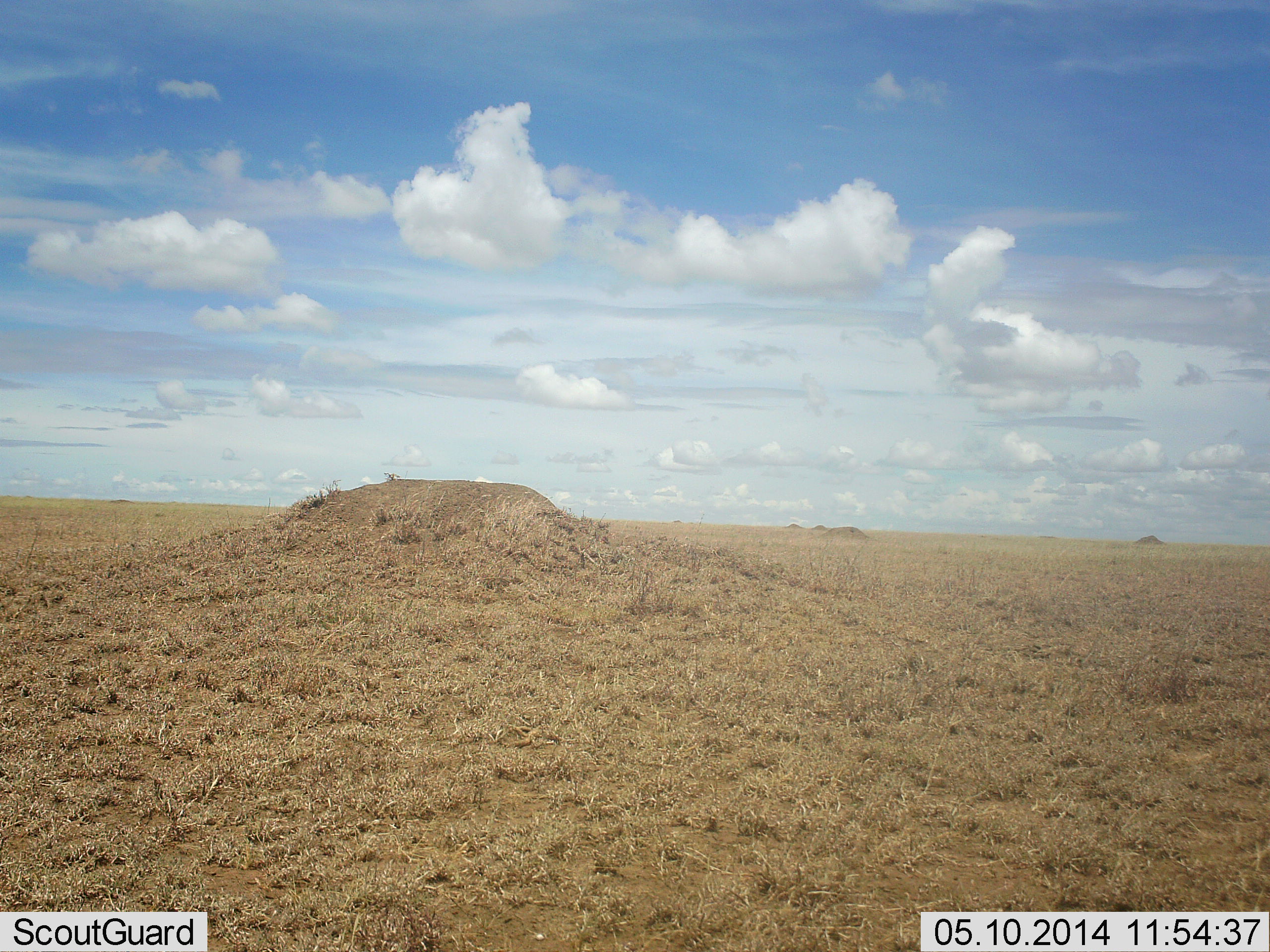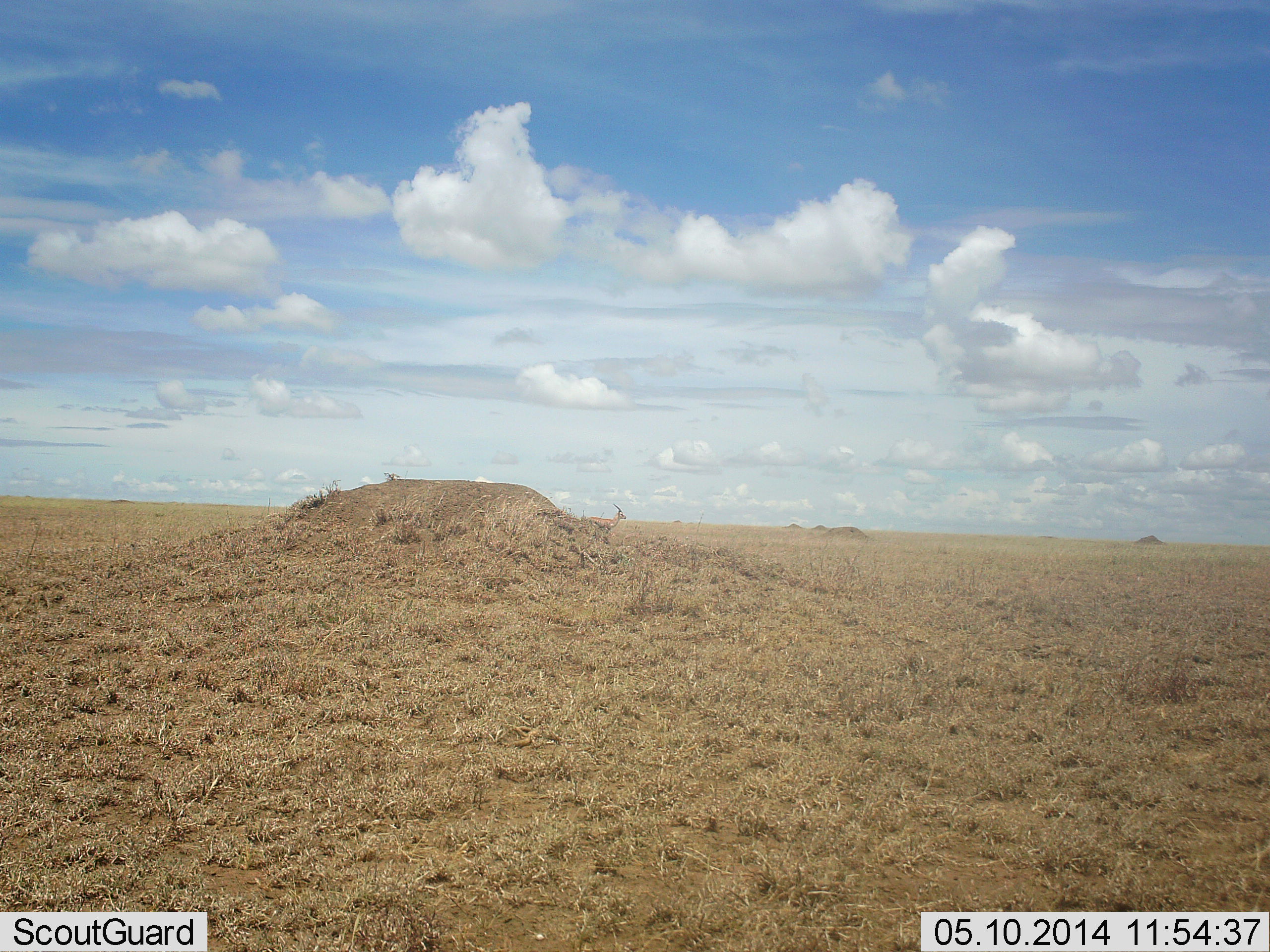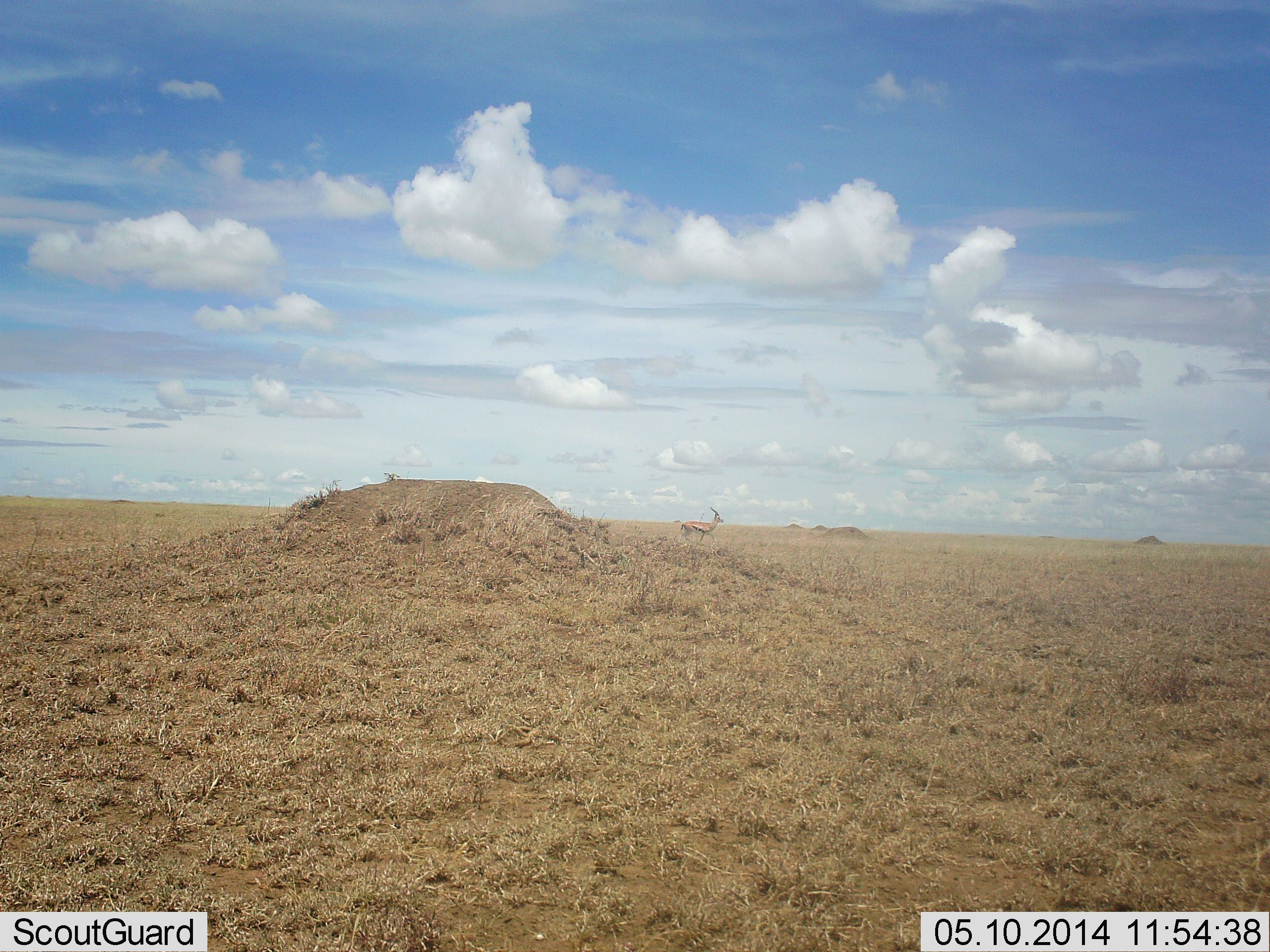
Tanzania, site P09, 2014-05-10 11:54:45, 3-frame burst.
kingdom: Animalia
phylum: Chordata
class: Mammalia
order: Artiodactyla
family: Bovidae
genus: Eudorcas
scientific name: Eudorcas thomsonii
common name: thomson's gazelle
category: gazellethomsons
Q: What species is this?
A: Gazellethomsons (thomson's gazelle) (Eudorcas thomsonii).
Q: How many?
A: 1.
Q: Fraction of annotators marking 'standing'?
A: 9%.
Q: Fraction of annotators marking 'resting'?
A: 0%.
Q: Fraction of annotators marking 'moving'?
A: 100%.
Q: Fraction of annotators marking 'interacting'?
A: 0%.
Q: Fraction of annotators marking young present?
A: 0%.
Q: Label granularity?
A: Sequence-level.